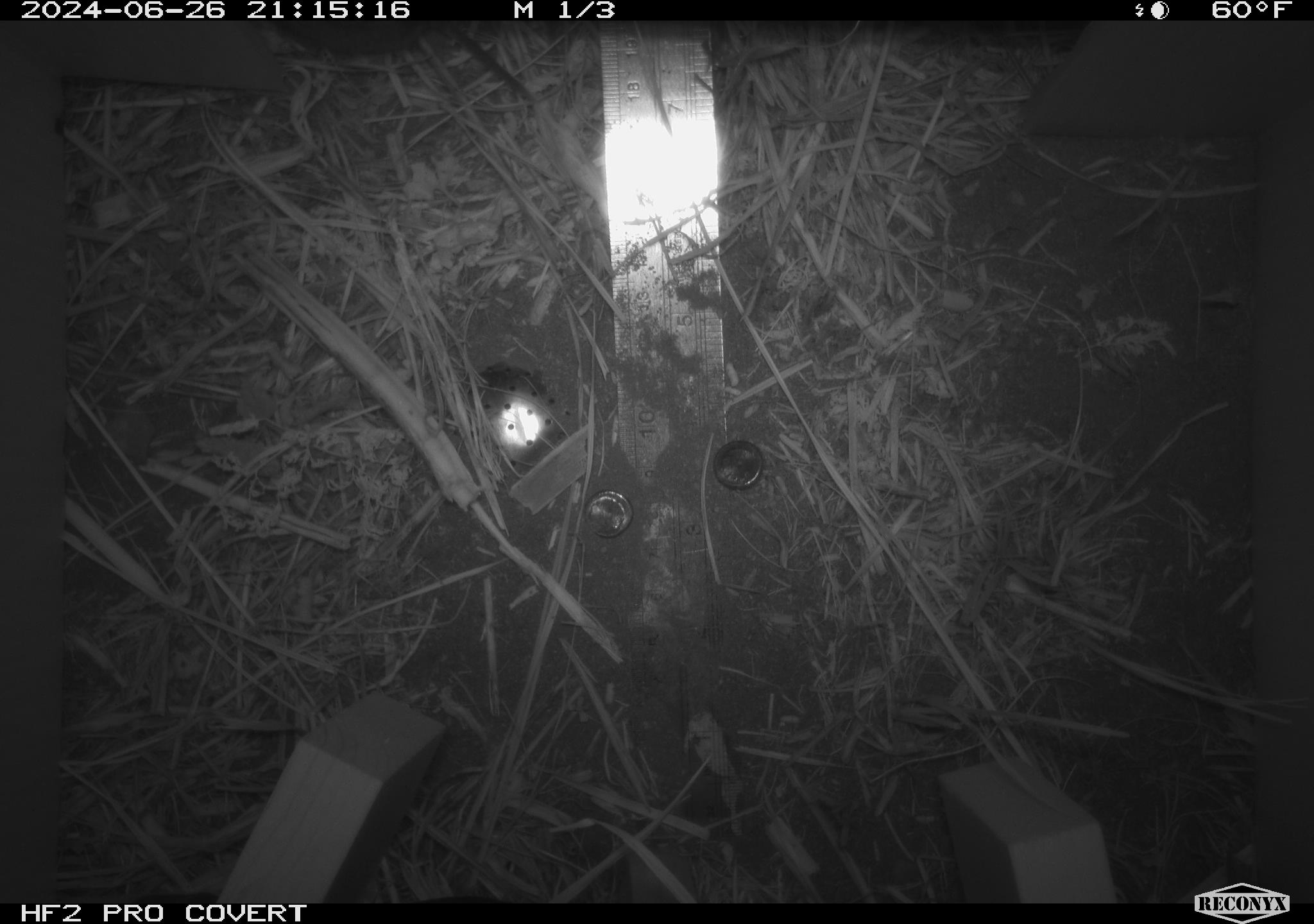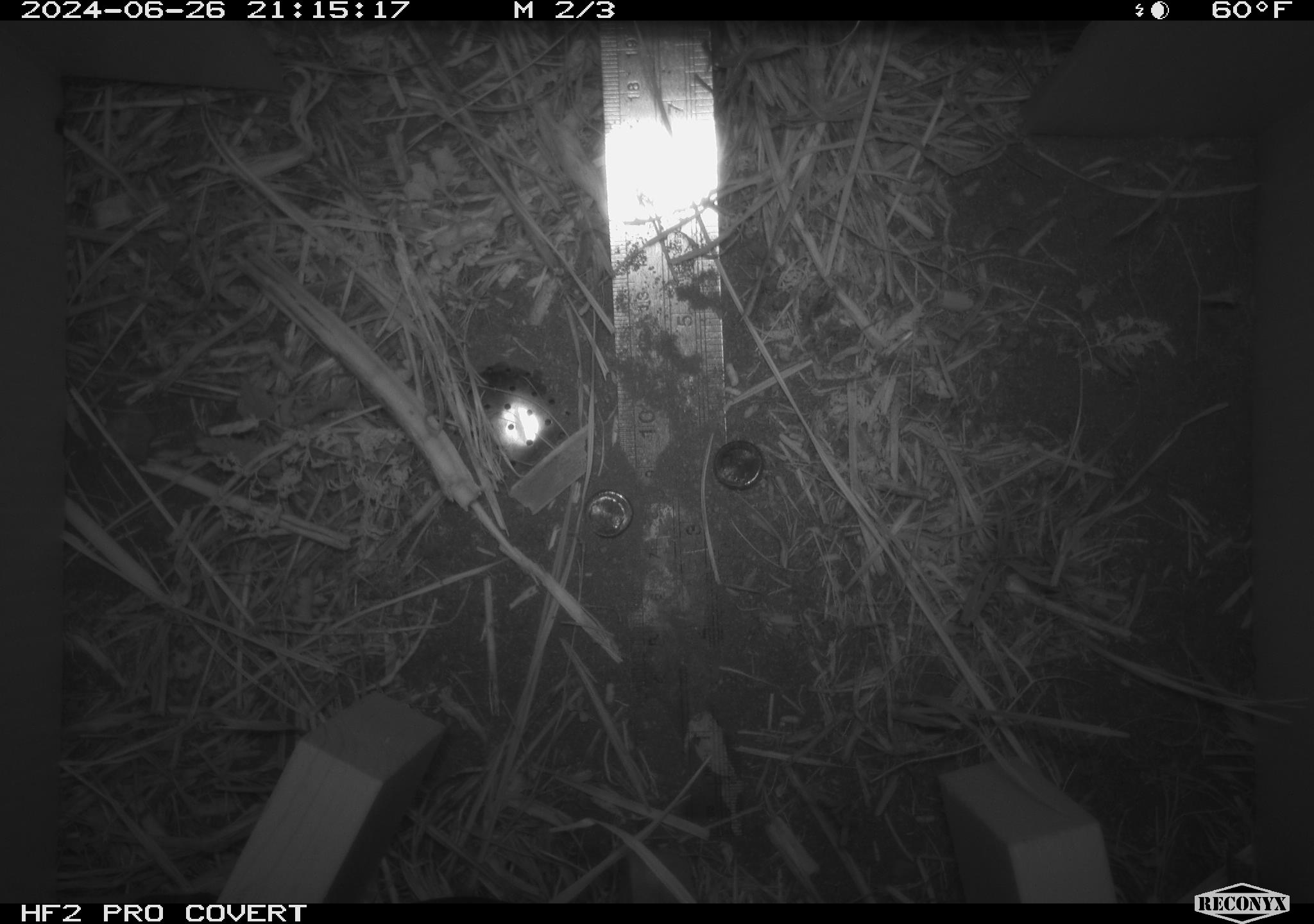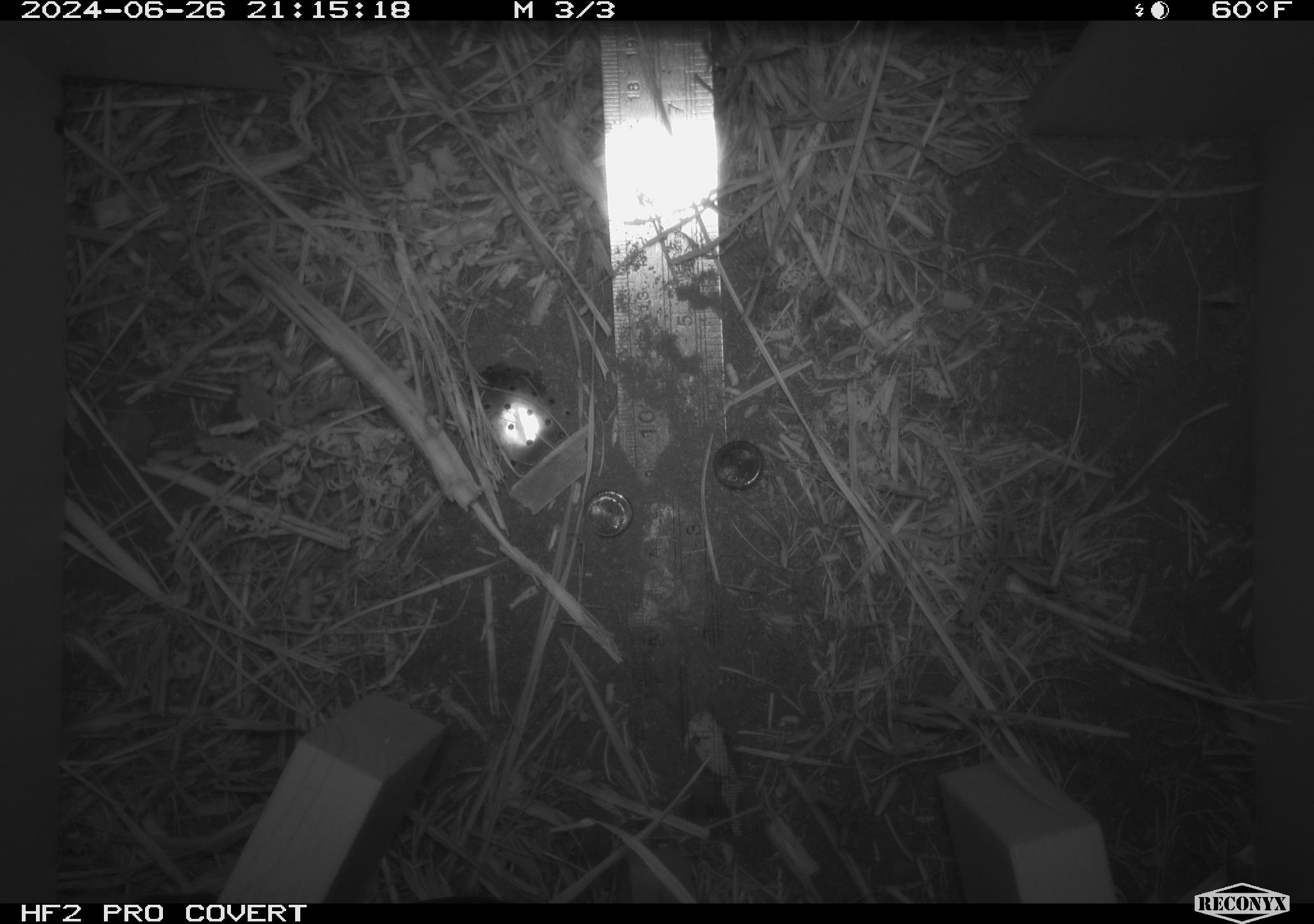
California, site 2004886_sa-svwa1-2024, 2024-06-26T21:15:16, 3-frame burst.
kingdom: Animalia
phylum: Chordata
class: Mammalia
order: Rodentia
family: Cricetidae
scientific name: Arvicolinae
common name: voles, lemmings, and muskrats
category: arvicolinae subfamily